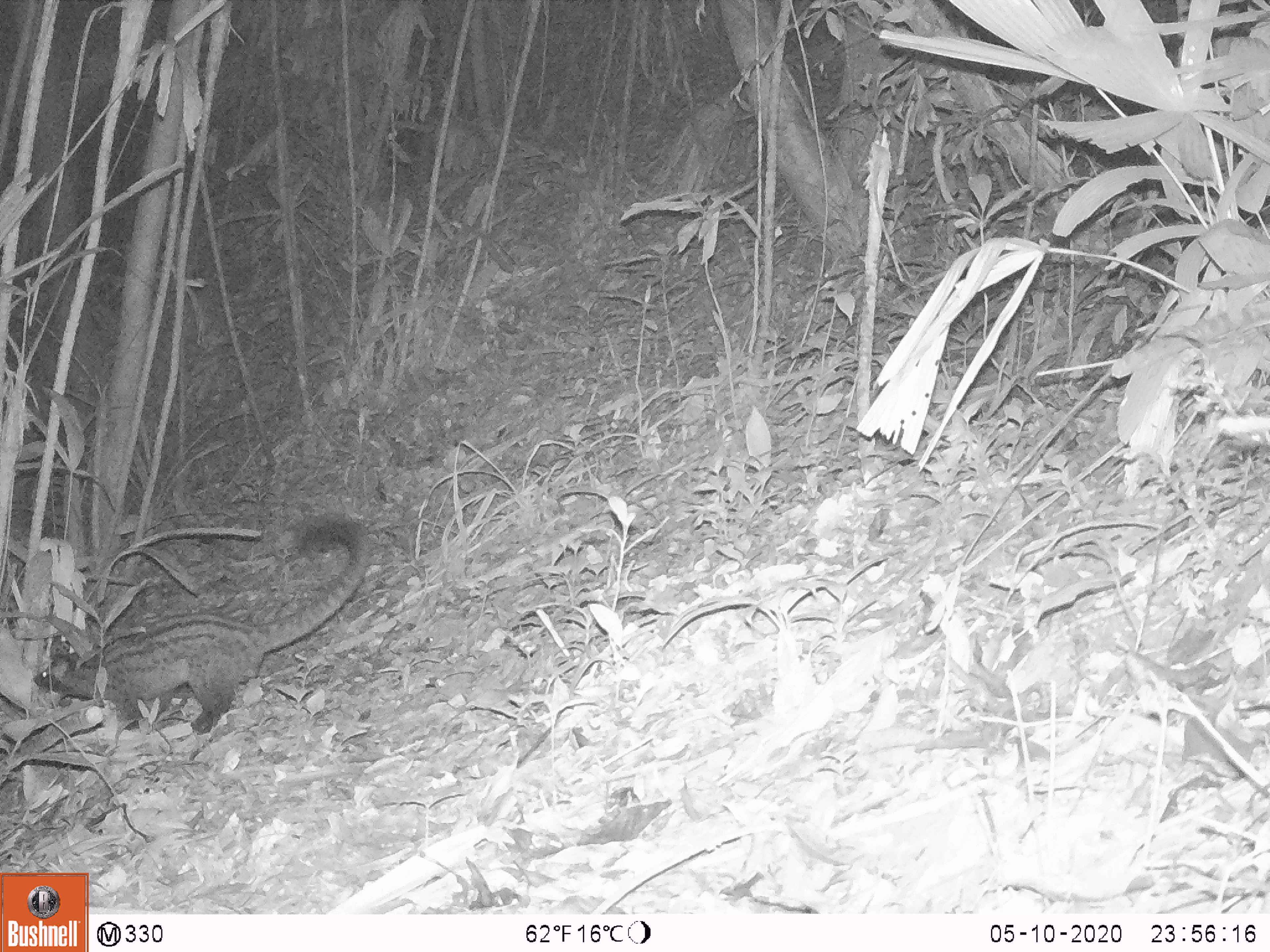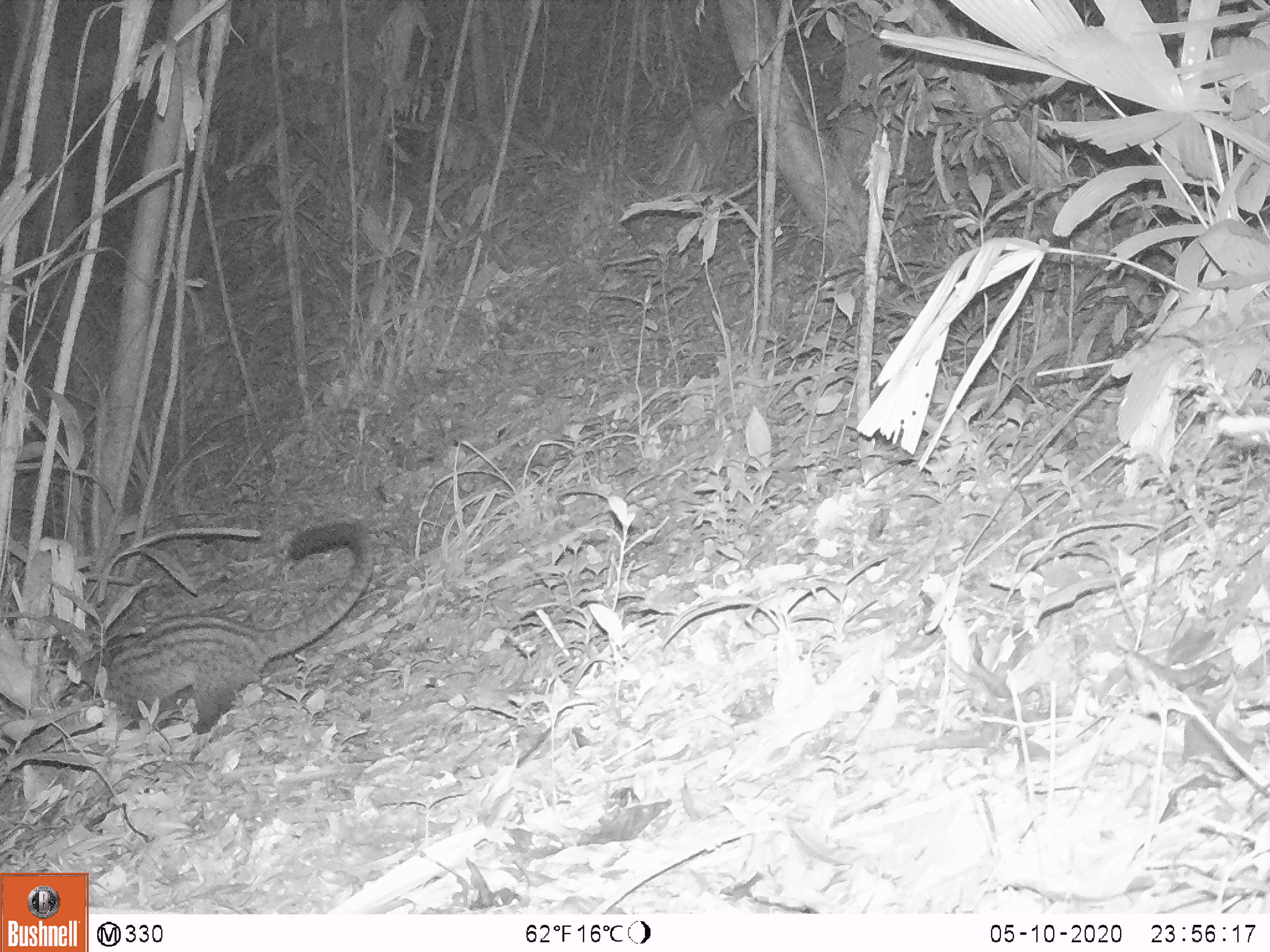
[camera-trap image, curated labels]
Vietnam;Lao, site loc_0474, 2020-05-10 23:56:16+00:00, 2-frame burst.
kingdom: Animalia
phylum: Chordata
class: Mammalia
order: Carnivora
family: Viverridae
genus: Paradoxurus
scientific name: Paradoxurus hermaphroditus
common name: common palm civet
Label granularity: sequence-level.